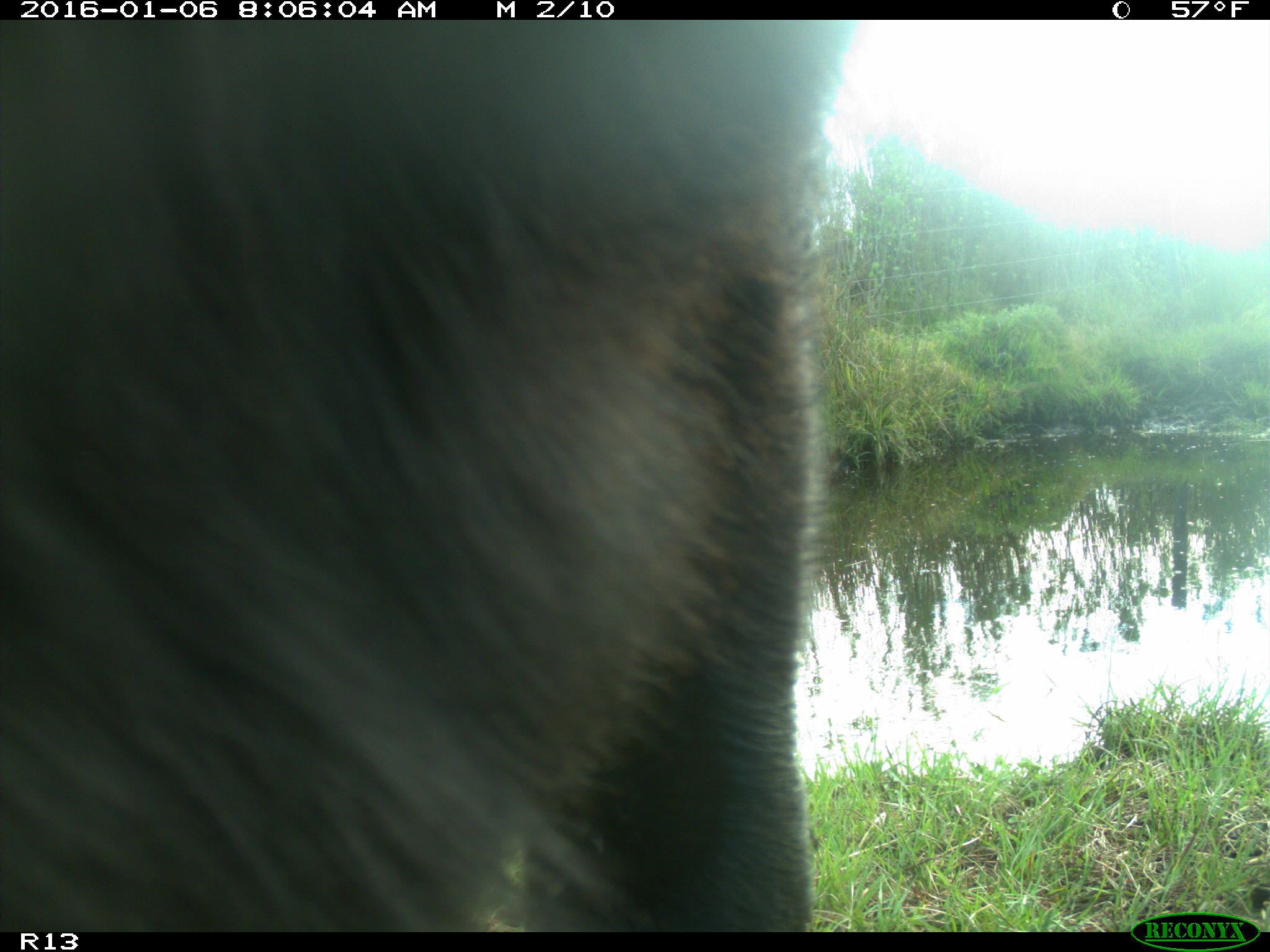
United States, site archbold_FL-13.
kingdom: Animalia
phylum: Chordata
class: Mammalia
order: Artiodactyla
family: Bovidae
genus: Bos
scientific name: Bos taurus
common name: domestic cow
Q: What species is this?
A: Bos taurus (domestic cow).